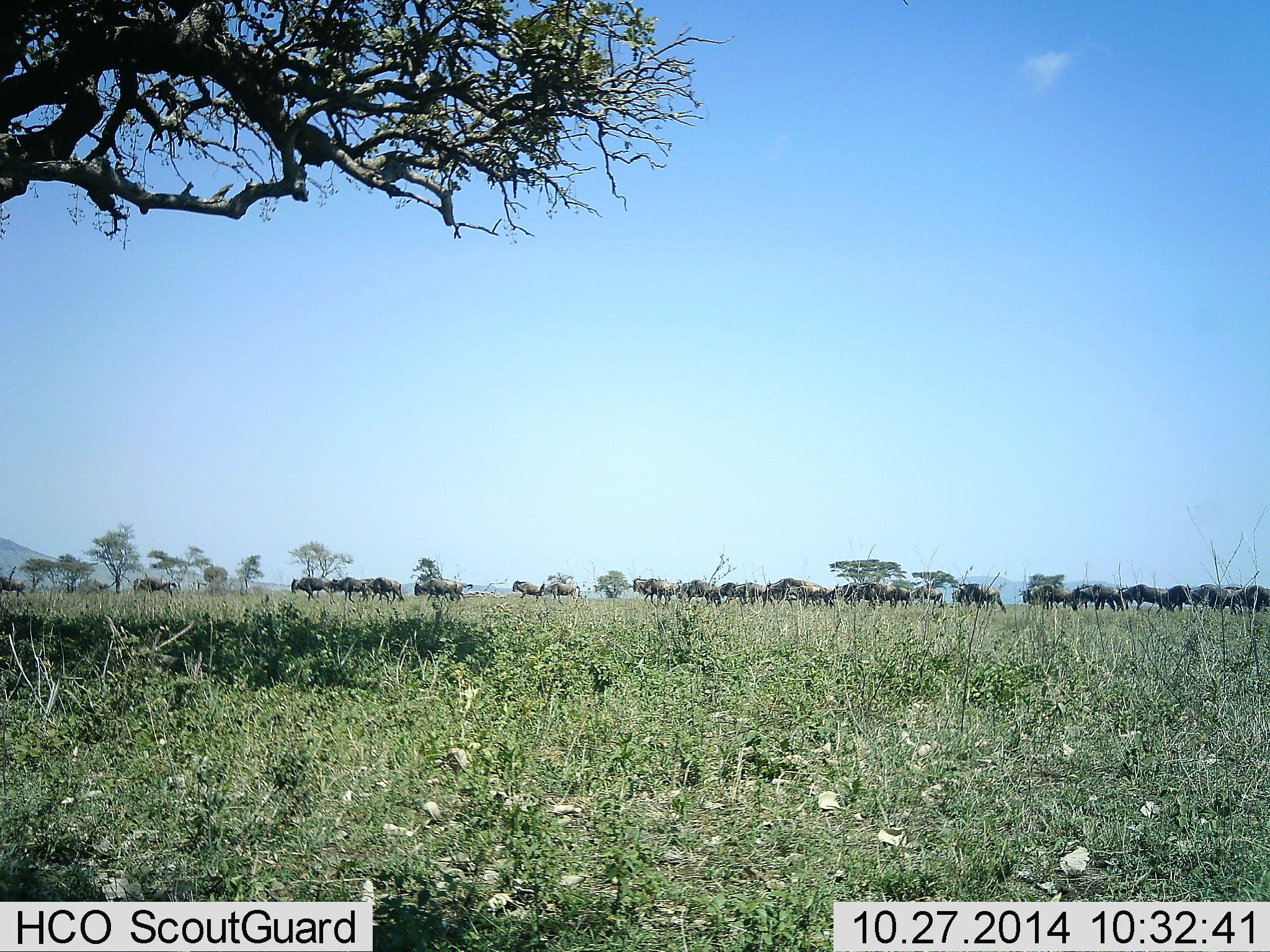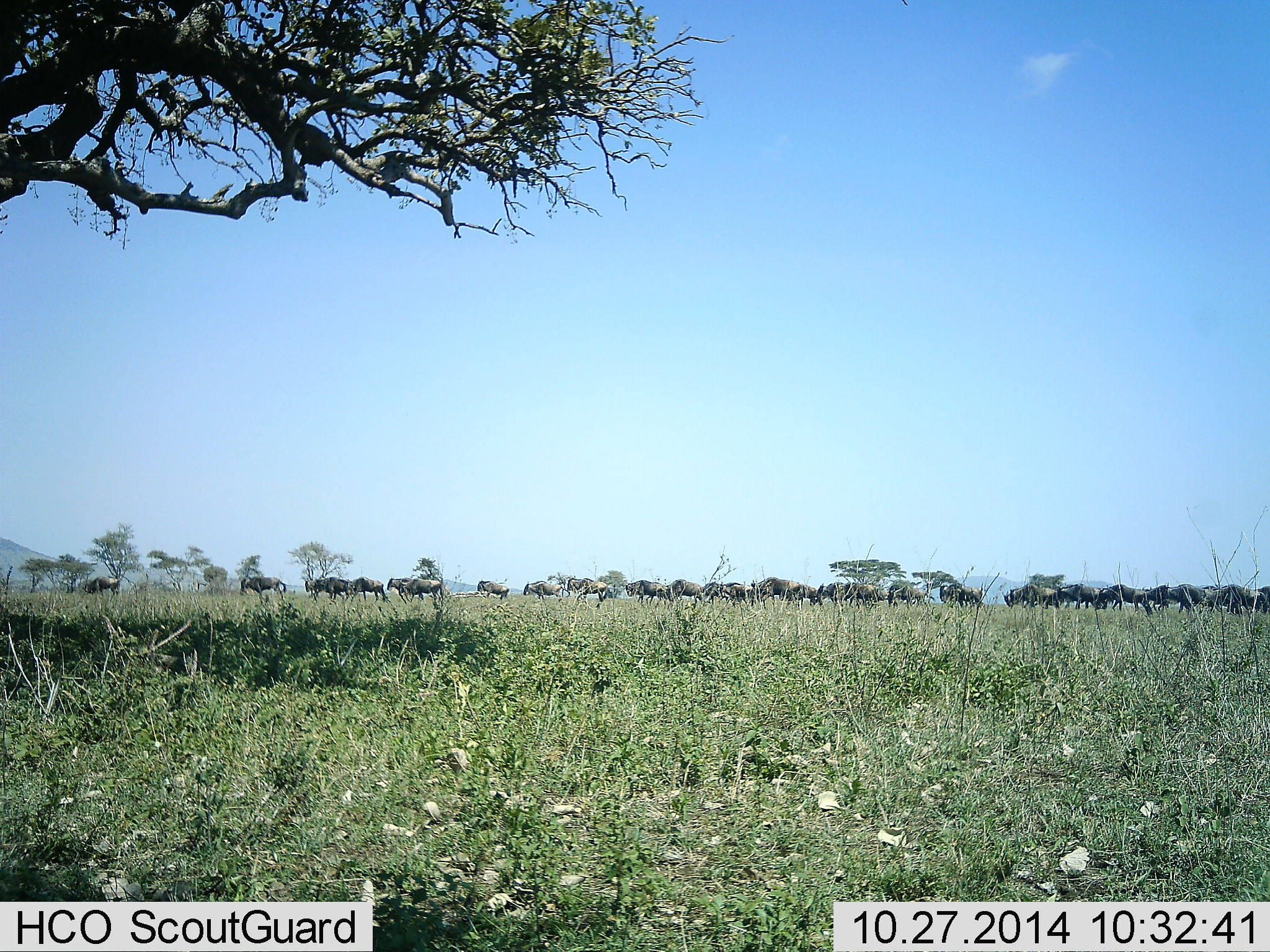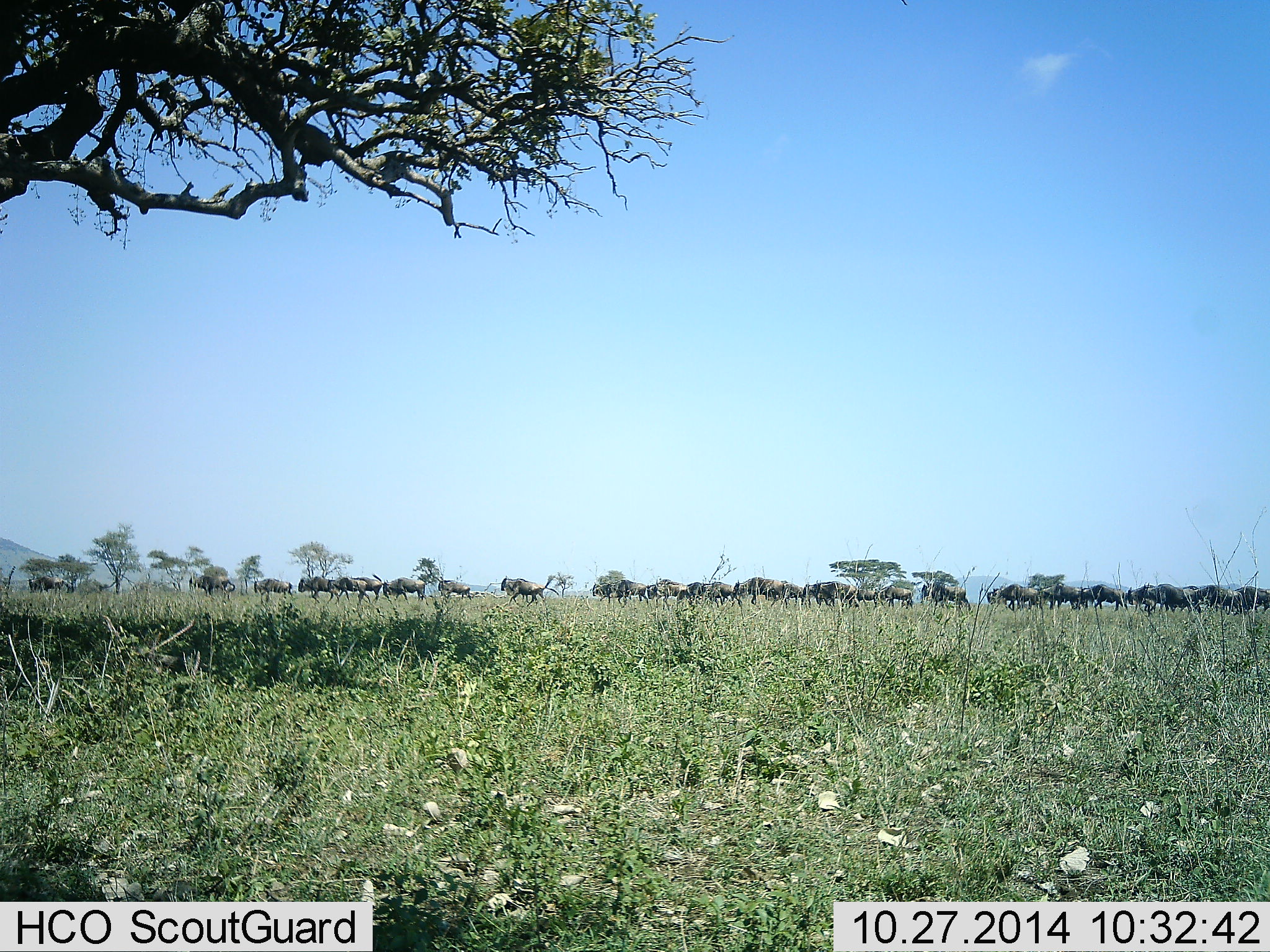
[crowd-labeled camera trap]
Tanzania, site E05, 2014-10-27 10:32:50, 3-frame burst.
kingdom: Animalia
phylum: Chordata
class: Mammalia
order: Artiodactyla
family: Bovidae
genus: Connochaetes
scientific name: Connochaetes taurinus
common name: blue wildebeest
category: wildebeest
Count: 11-50.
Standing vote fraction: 30%.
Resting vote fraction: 0%.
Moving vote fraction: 90%.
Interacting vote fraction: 0%.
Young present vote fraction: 0%.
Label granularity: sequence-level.